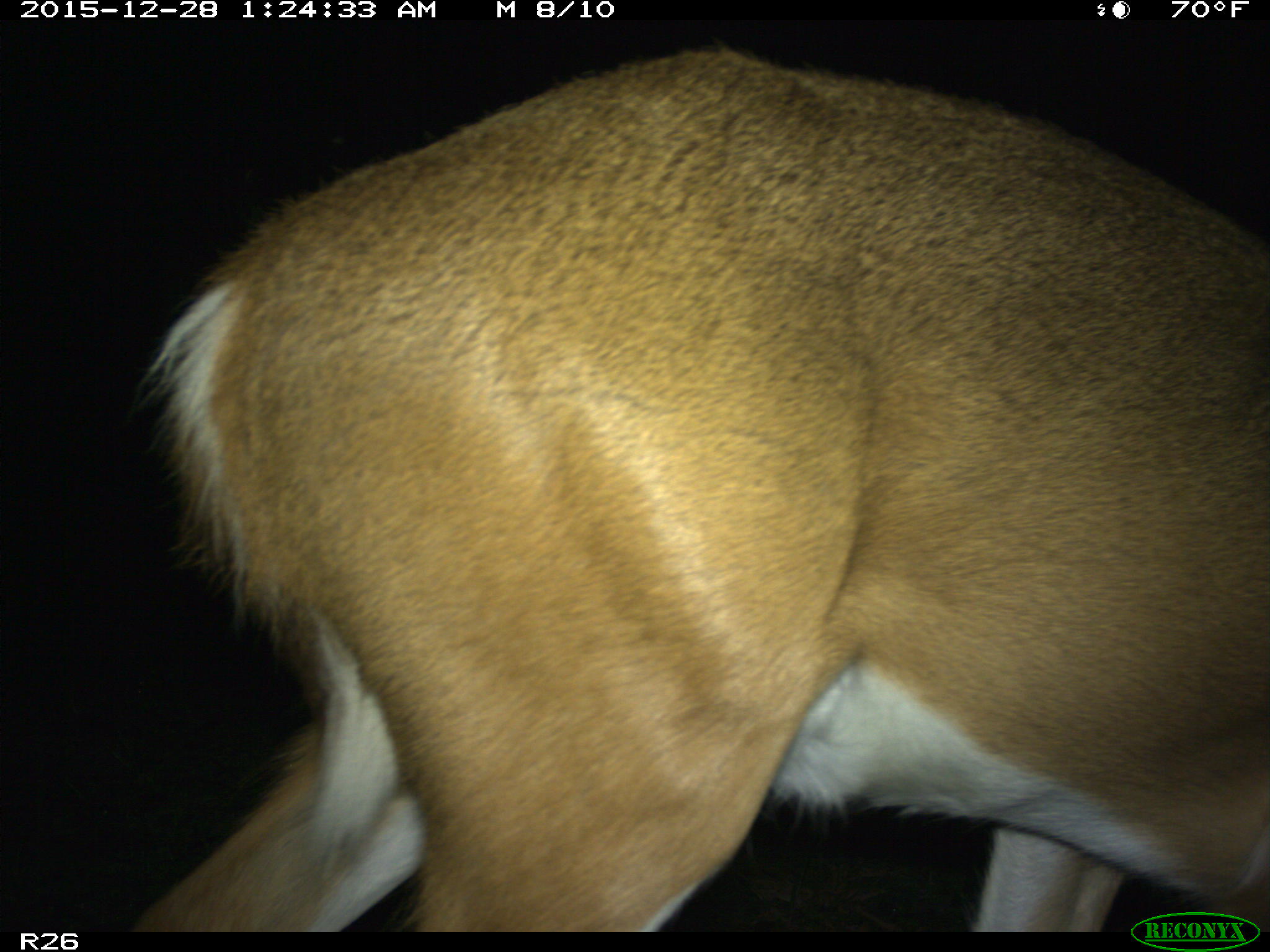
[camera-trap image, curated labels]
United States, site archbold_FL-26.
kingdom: Animalia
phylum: Chordata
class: Mammalia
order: Artiodactyla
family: Cervidae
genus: Odocoileus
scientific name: Odocoileus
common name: deer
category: unidentified deer